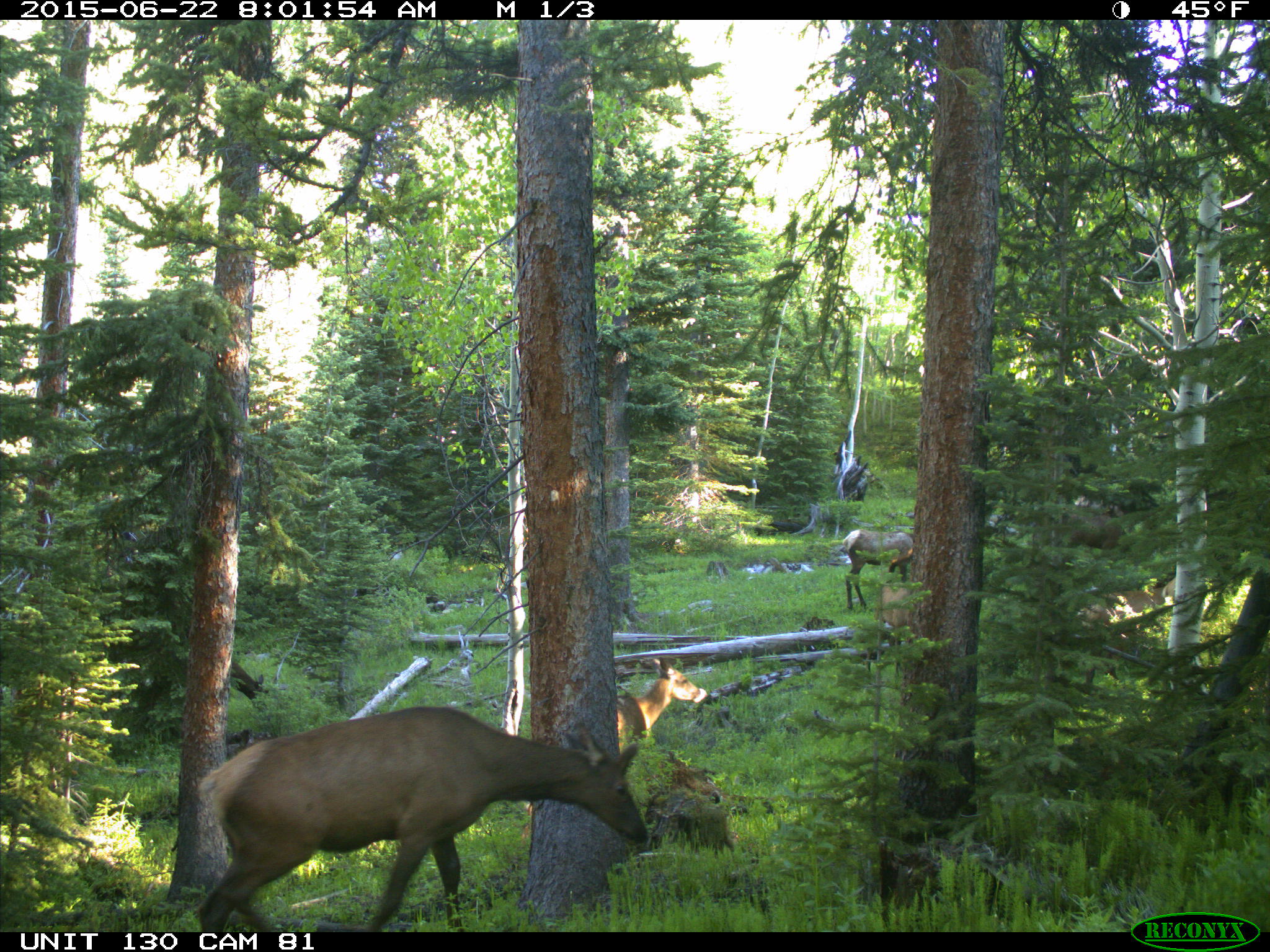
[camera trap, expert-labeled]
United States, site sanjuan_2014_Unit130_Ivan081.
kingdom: Animalia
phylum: Chordata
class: Mammalia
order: Artiodactyla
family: Cervidae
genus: Cervus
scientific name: Cervus elaphus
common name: red deer